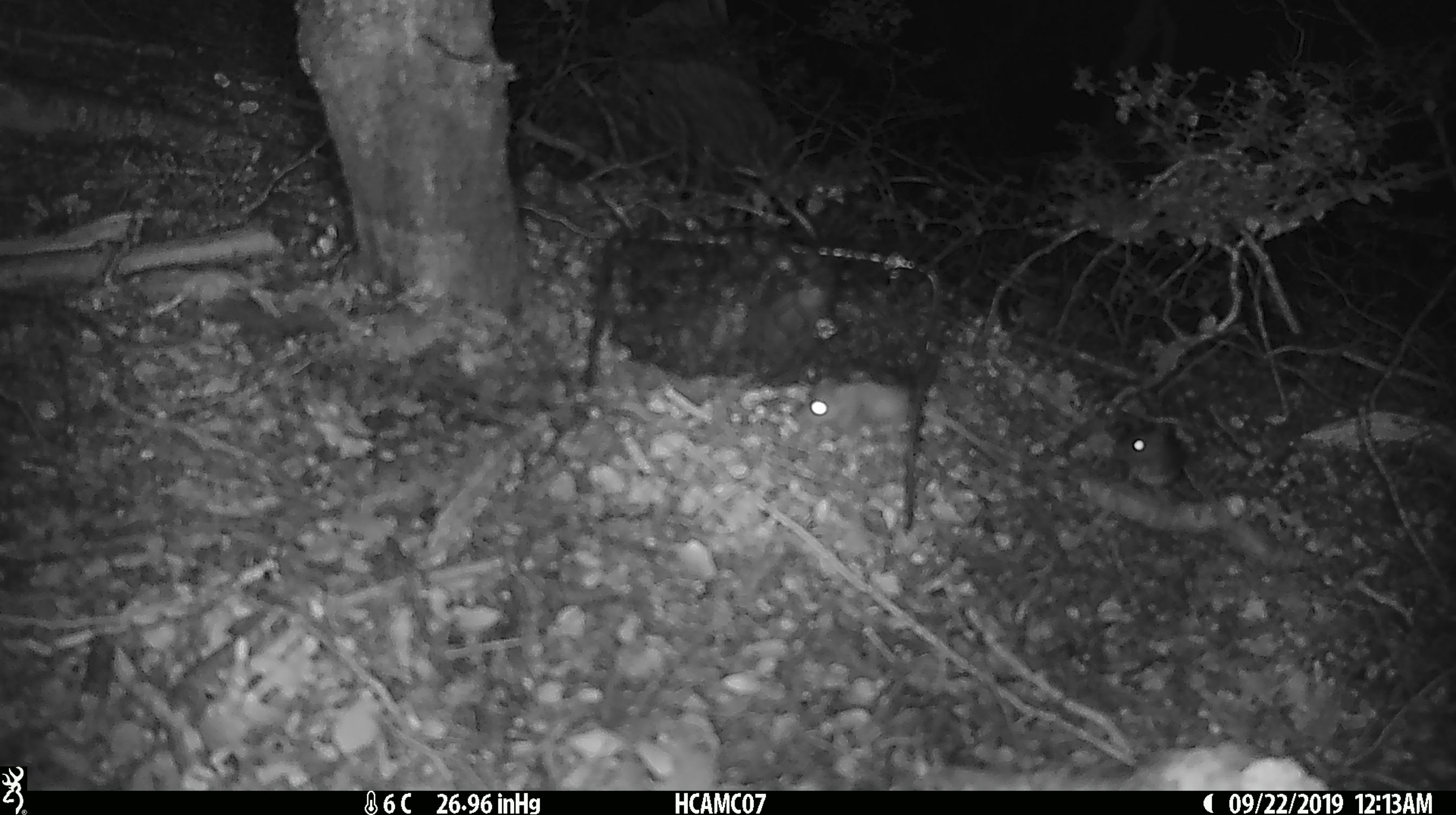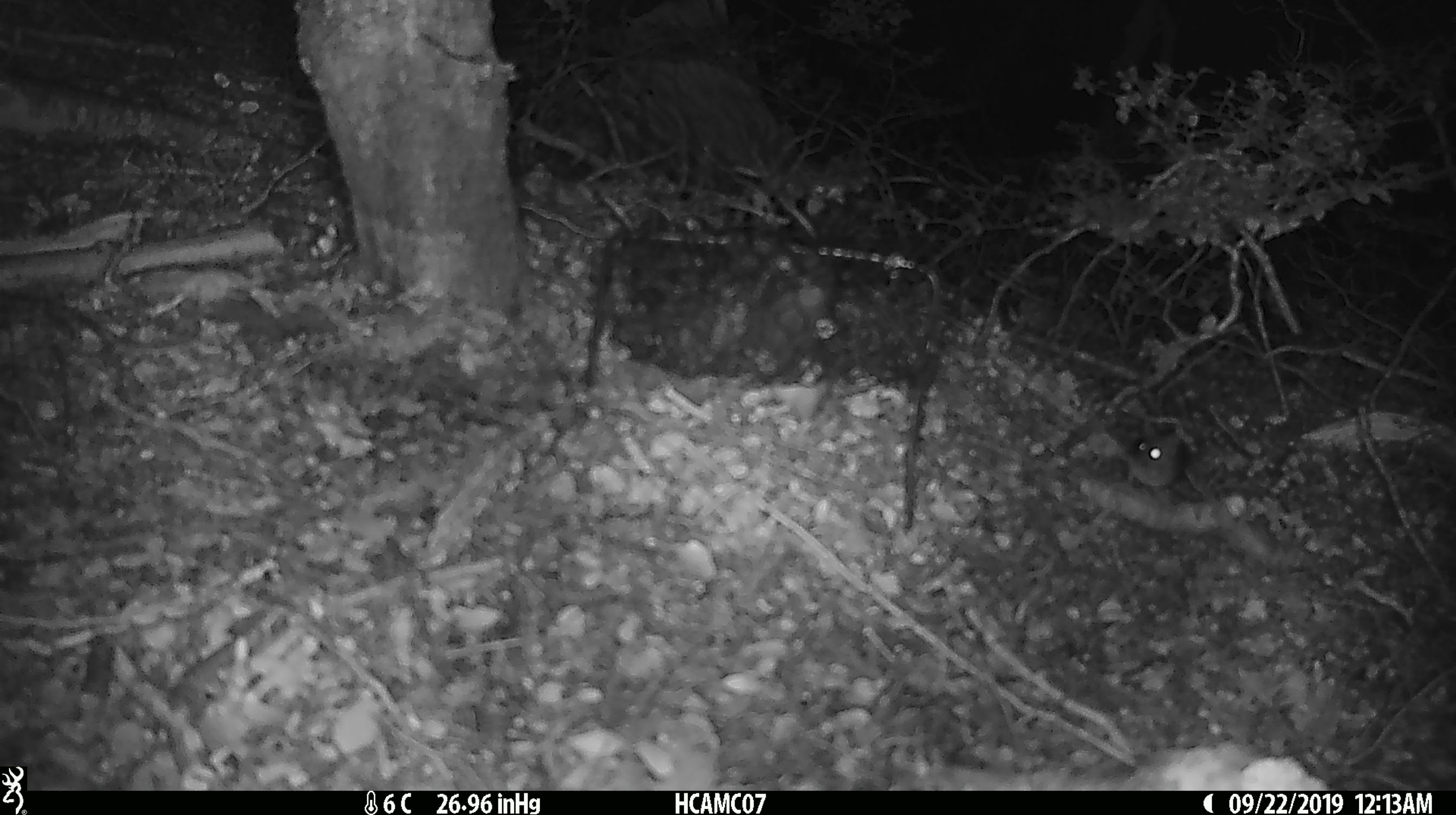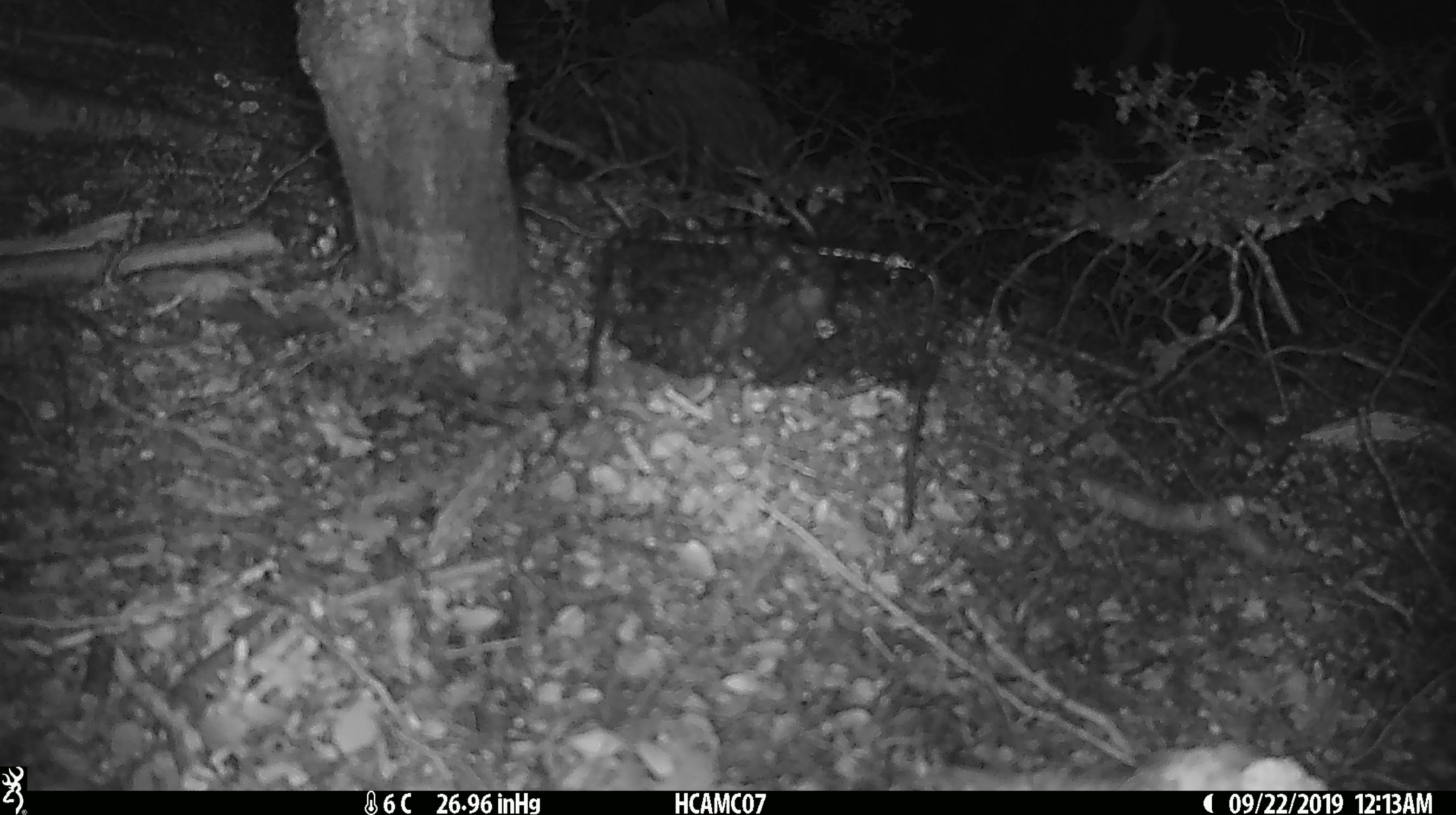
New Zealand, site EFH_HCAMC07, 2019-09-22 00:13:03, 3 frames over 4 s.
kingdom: Animalia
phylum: Chordata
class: Mammalia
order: Rodentia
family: Muridae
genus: Mus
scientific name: Mus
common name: mouse